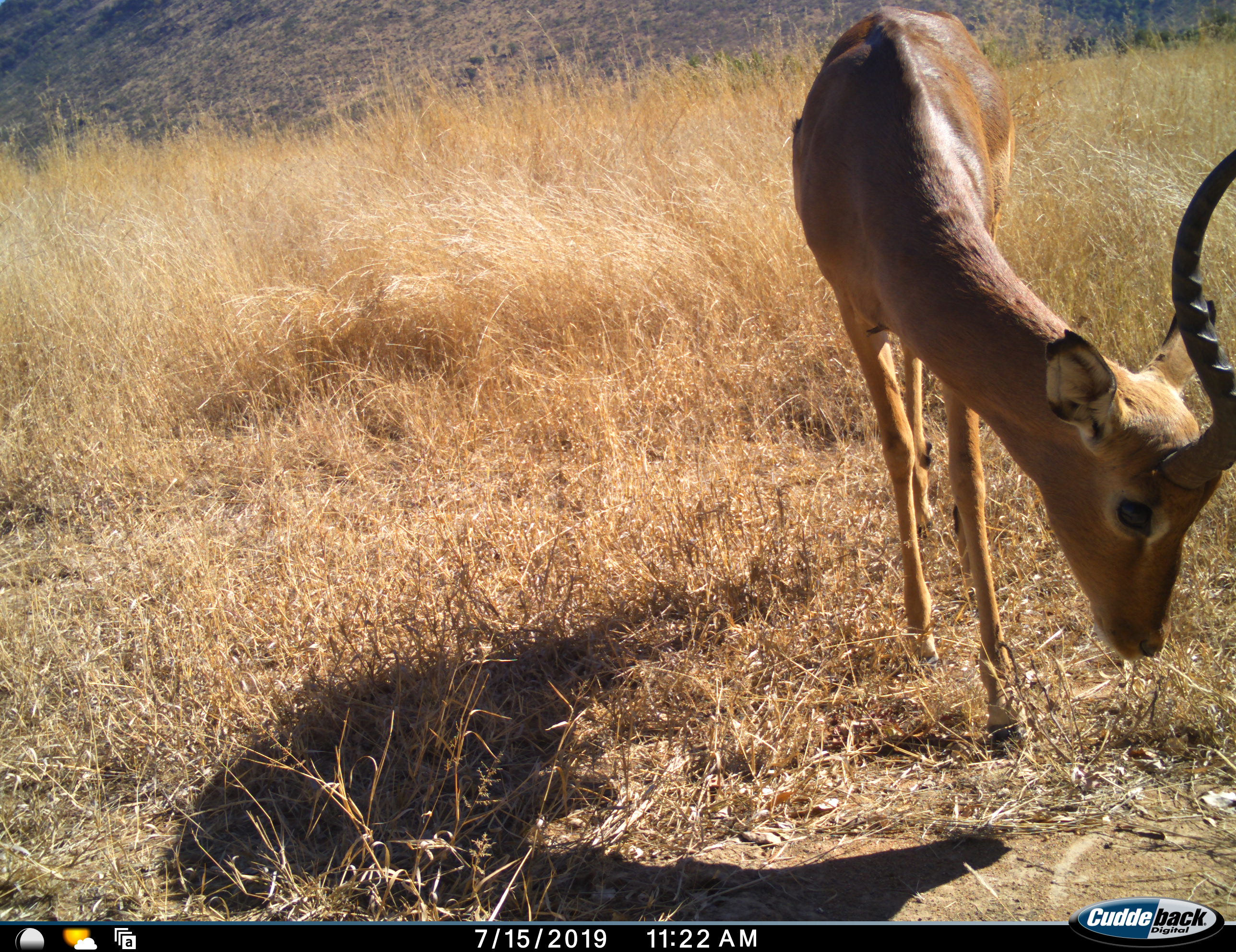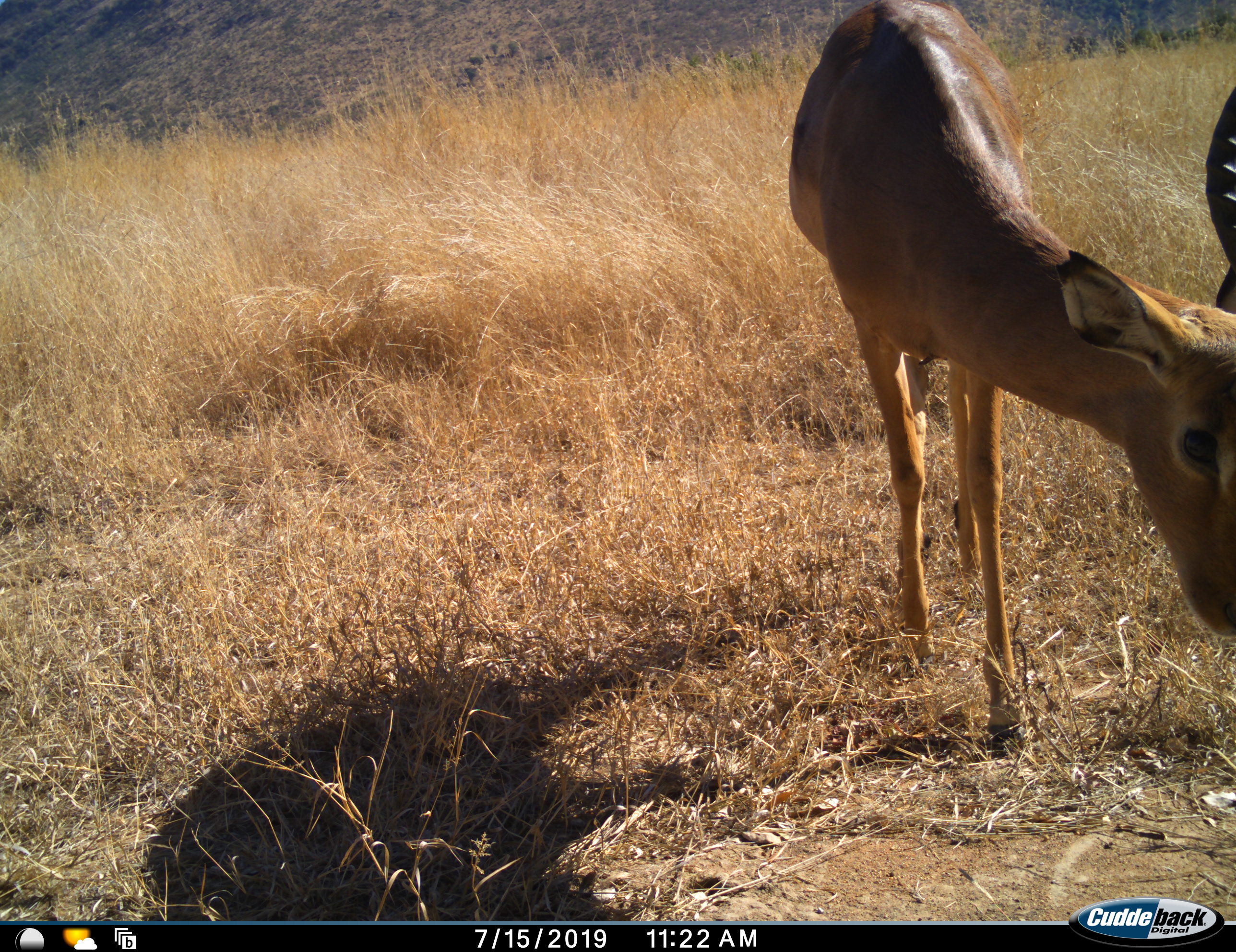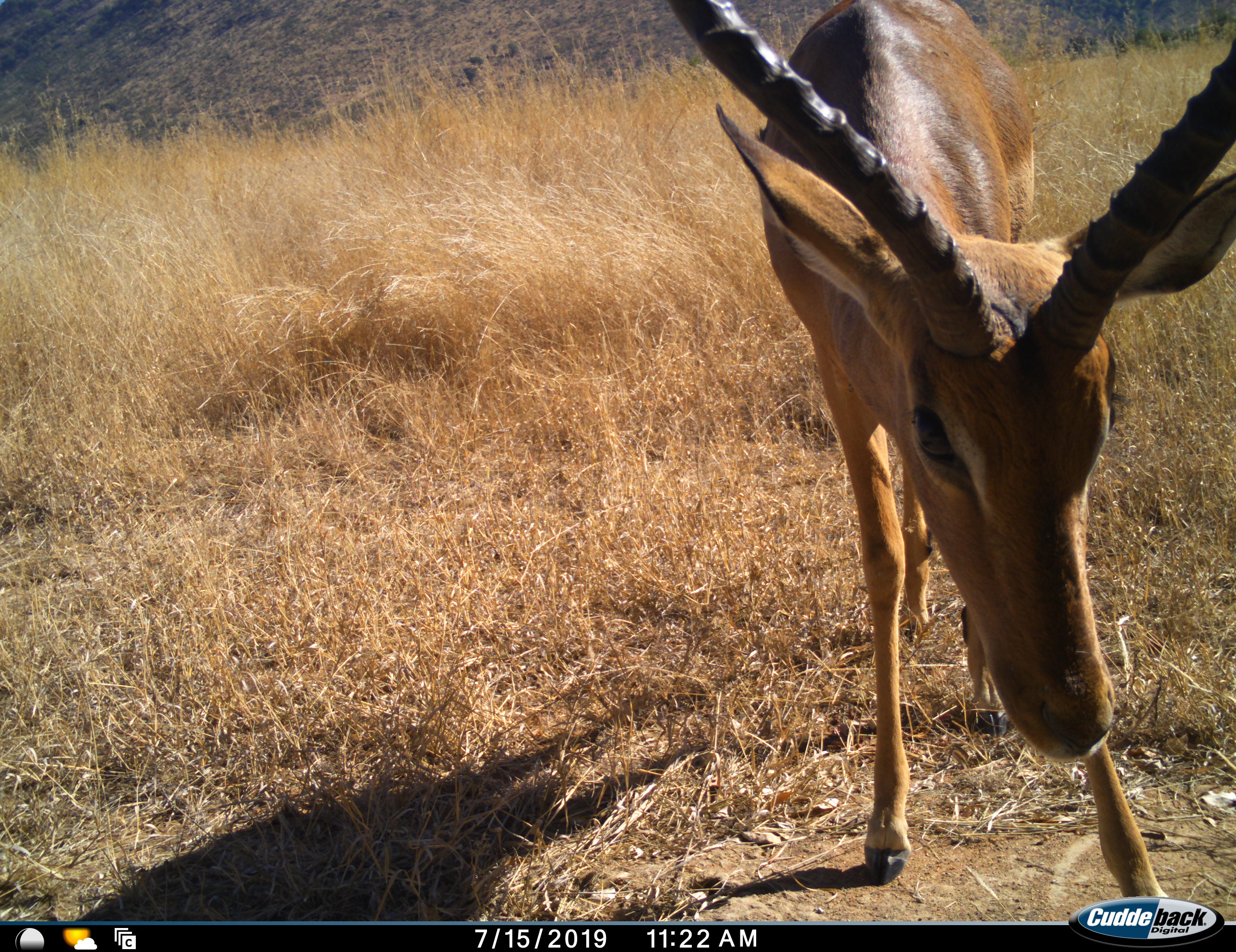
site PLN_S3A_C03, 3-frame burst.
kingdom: Animalia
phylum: Chordata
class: Mammalia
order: Artiodactyla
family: Bovidae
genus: Aepyceros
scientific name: Aepyceros melampus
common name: impala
Impala (Aepyceros melampus), count 1. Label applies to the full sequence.